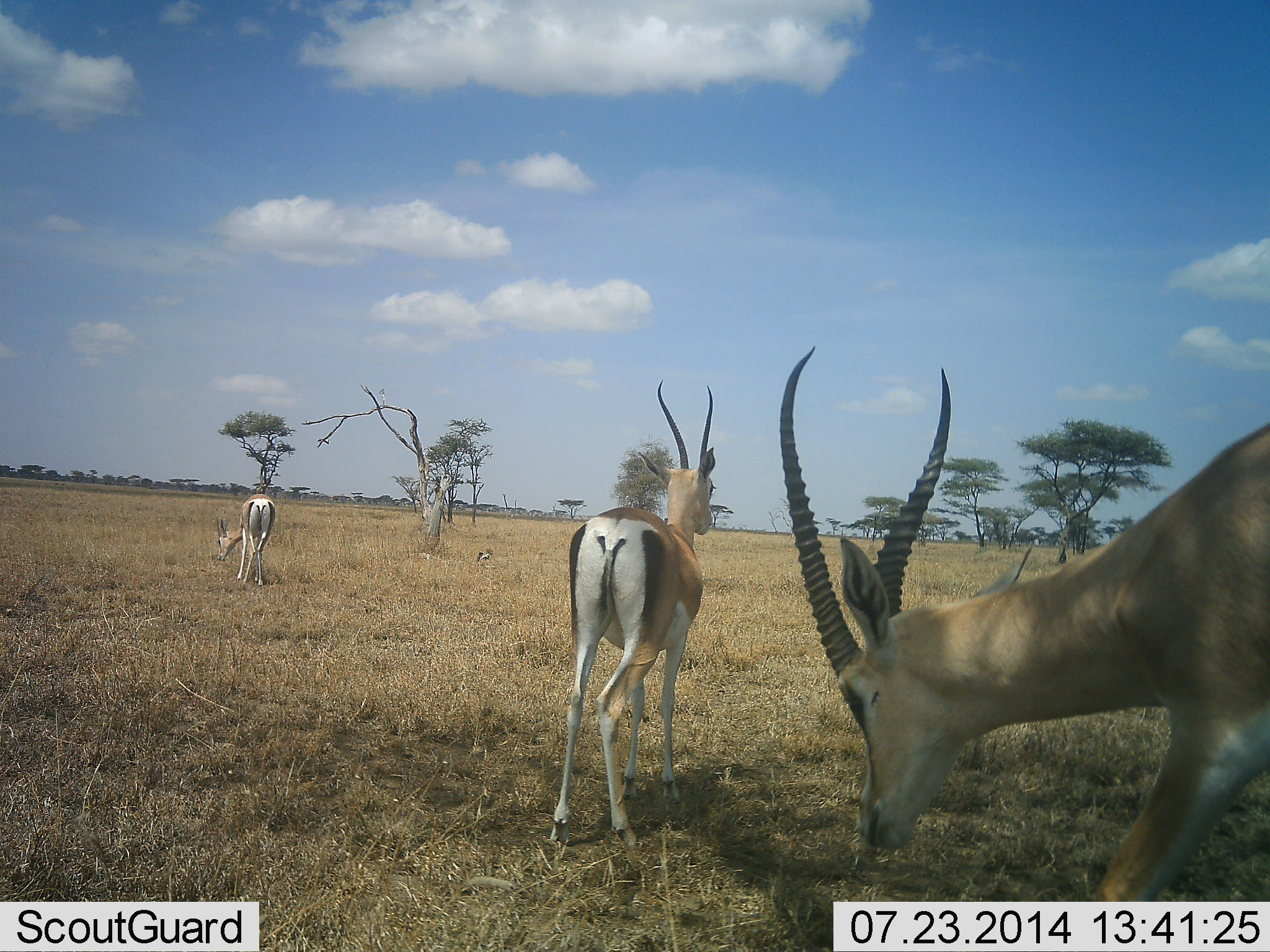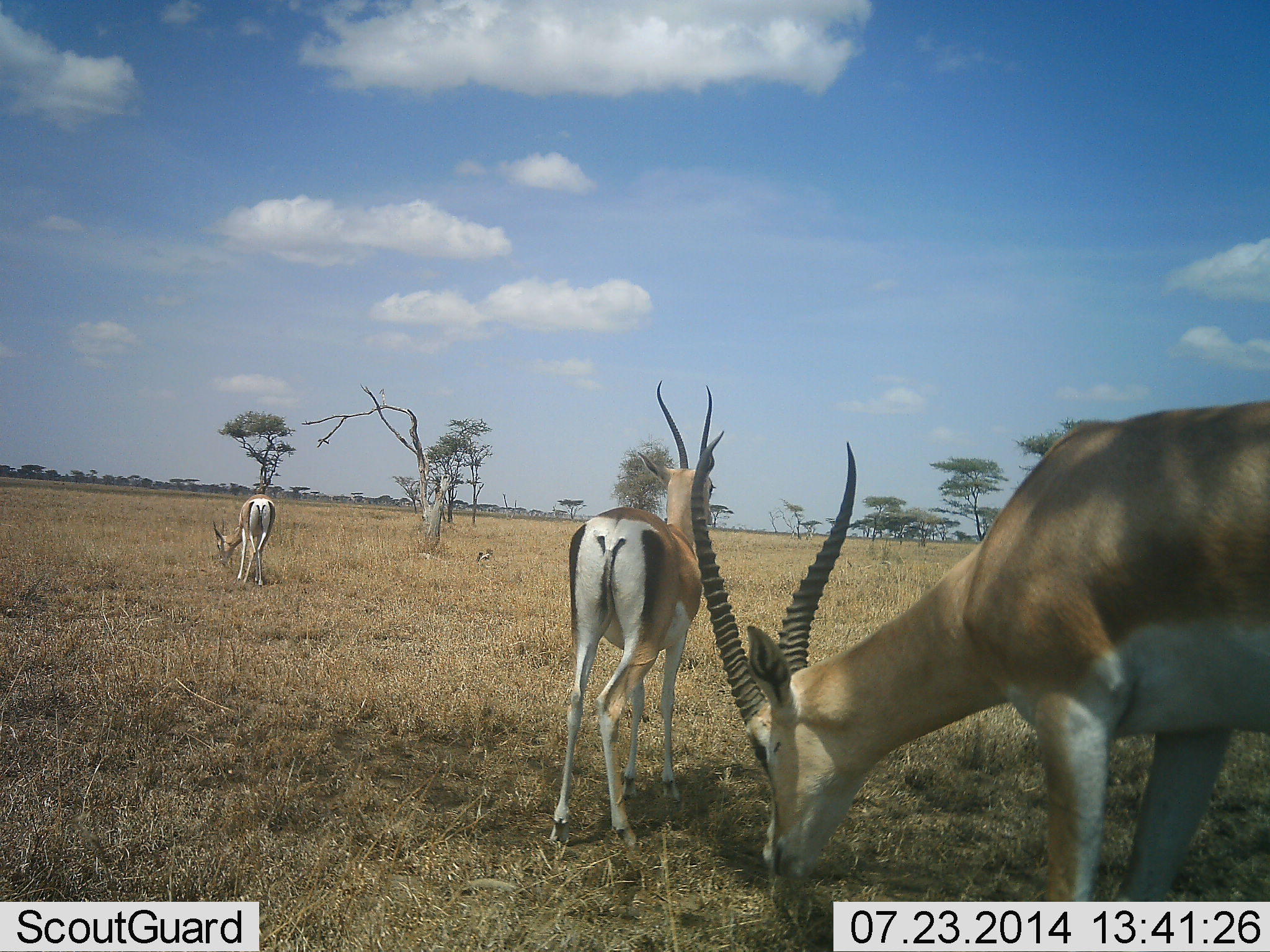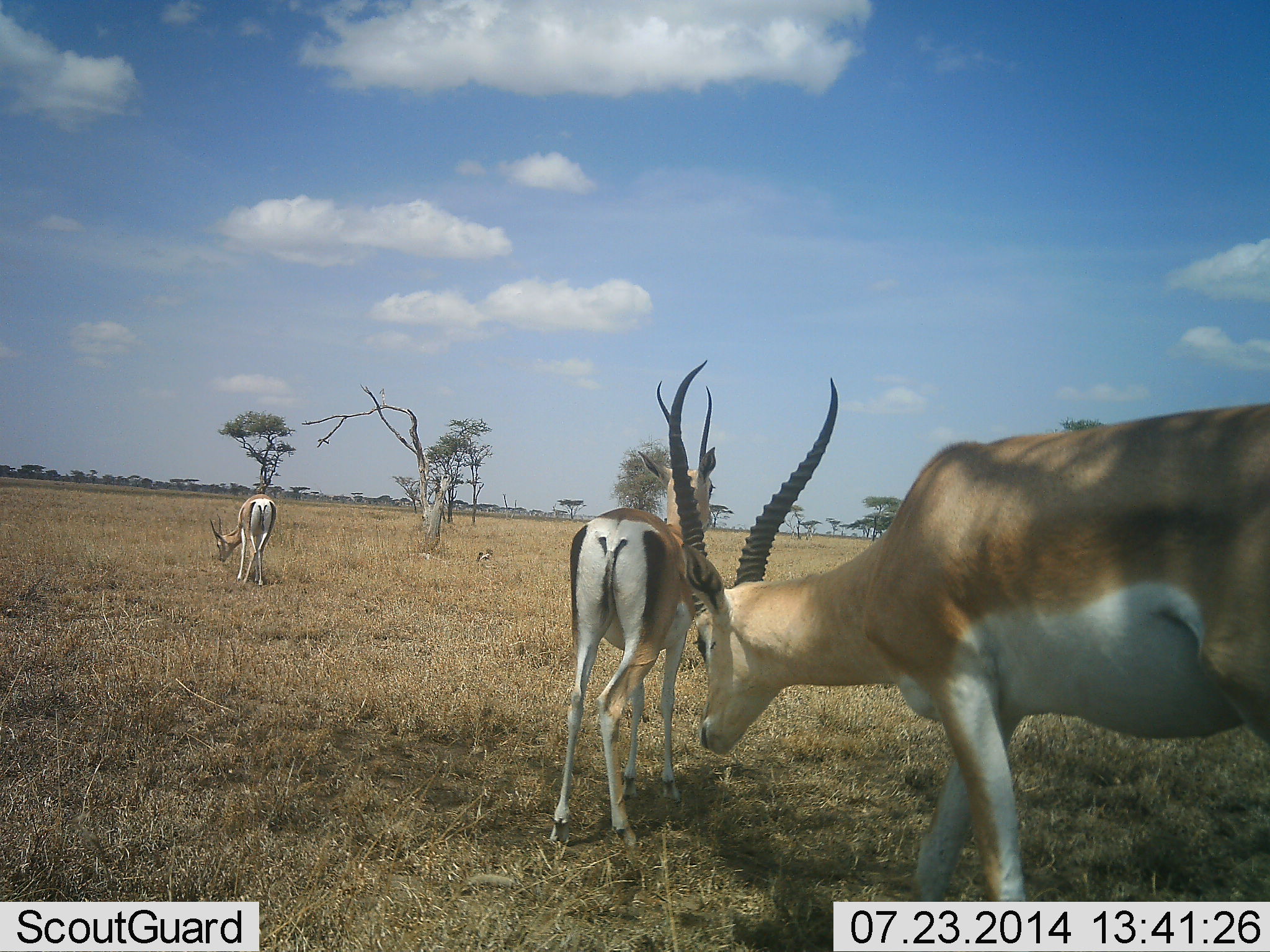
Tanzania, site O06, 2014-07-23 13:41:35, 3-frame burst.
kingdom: Animalia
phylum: Chordata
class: Mammalia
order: Artiodactyla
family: Bovidae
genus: Nanger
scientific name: Nanger granti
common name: grant's gazelle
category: gazellegrants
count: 3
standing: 90%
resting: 0%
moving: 30%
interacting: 0%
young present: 0%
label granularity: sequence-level